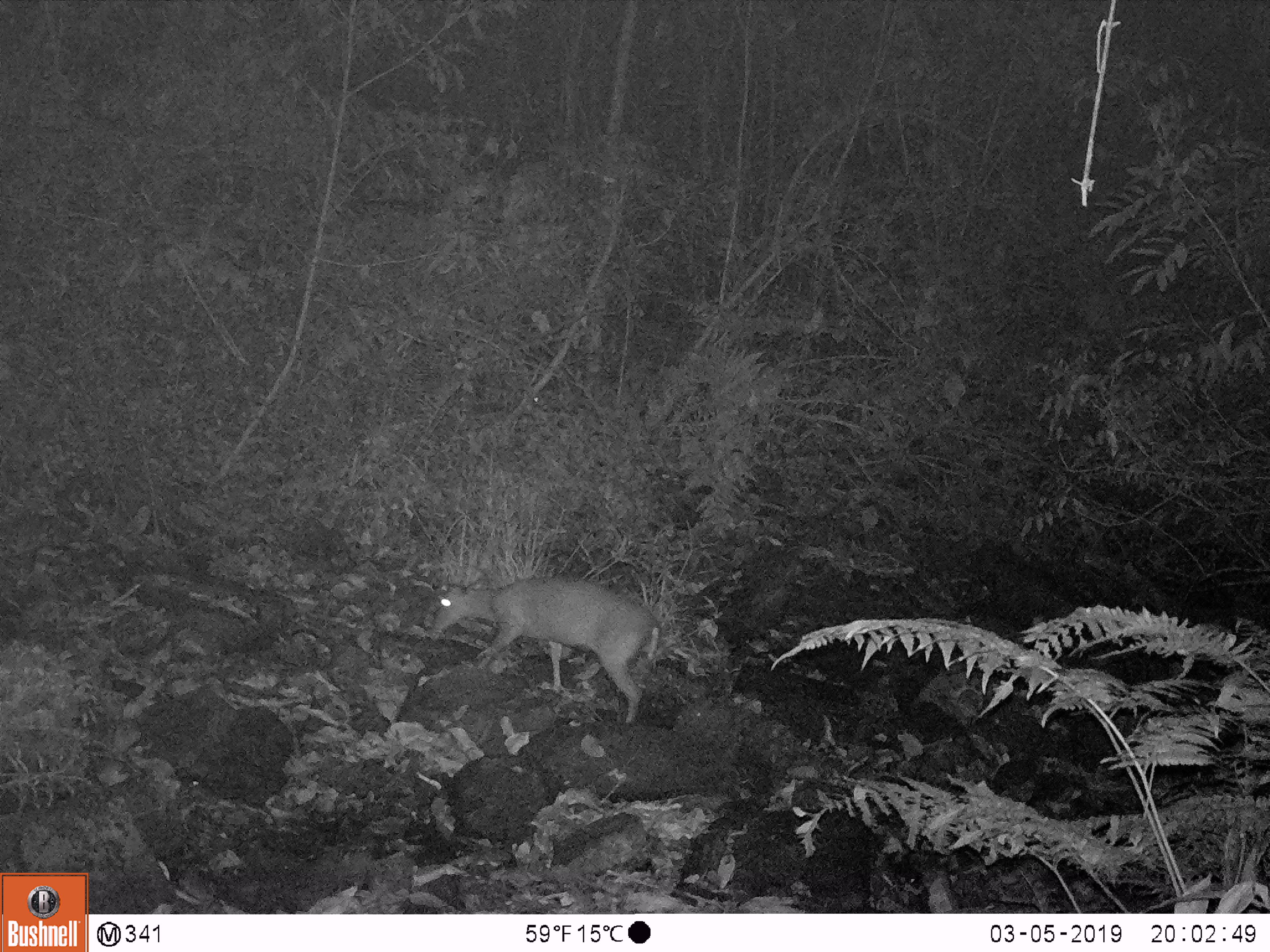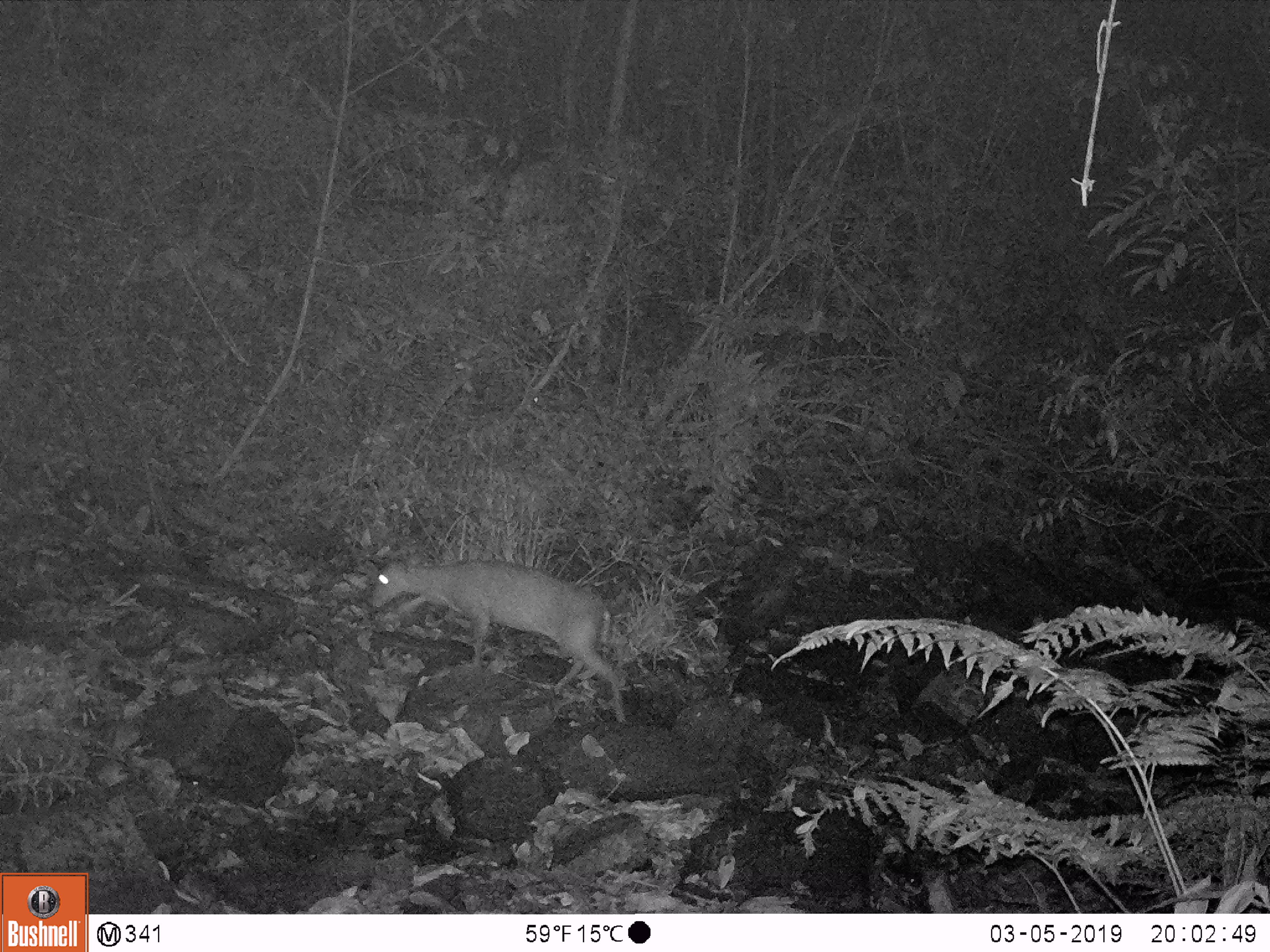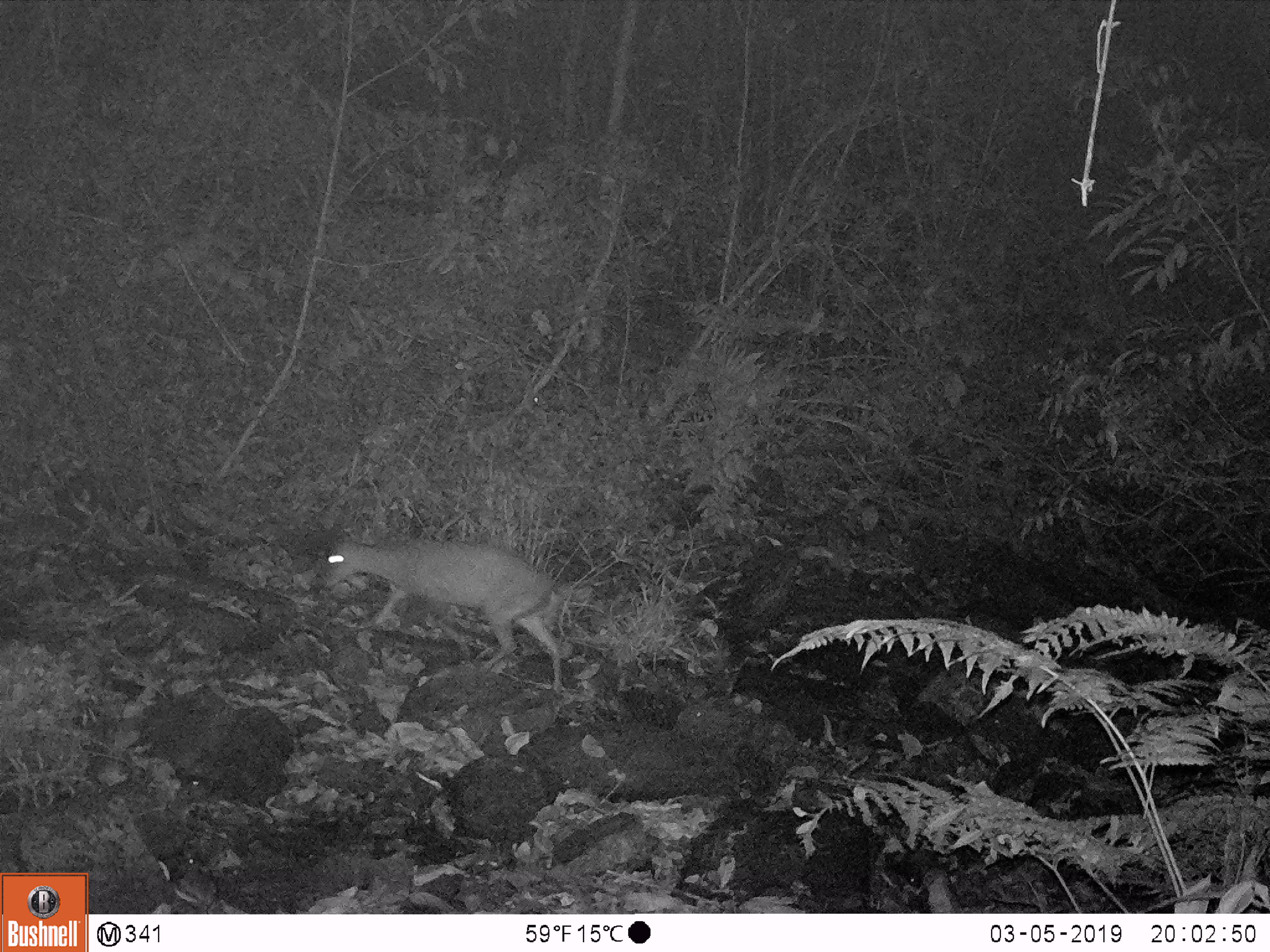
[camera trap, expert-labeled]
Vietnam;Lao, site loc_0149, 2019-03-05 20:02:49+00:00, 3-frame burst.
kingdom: Animalia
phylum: Chordata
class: Mammalia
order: Artiodactyla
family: Cervidae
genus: Muntiacus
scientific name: Muntiacus rooseveltorum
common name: roosevelt's muntjac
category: roosevelts muntjac group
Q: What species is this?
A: Roosevelts muntjac group (roosevelt's muntjac) (Muntiacus rooseveltorum).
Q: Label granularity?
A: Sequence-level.